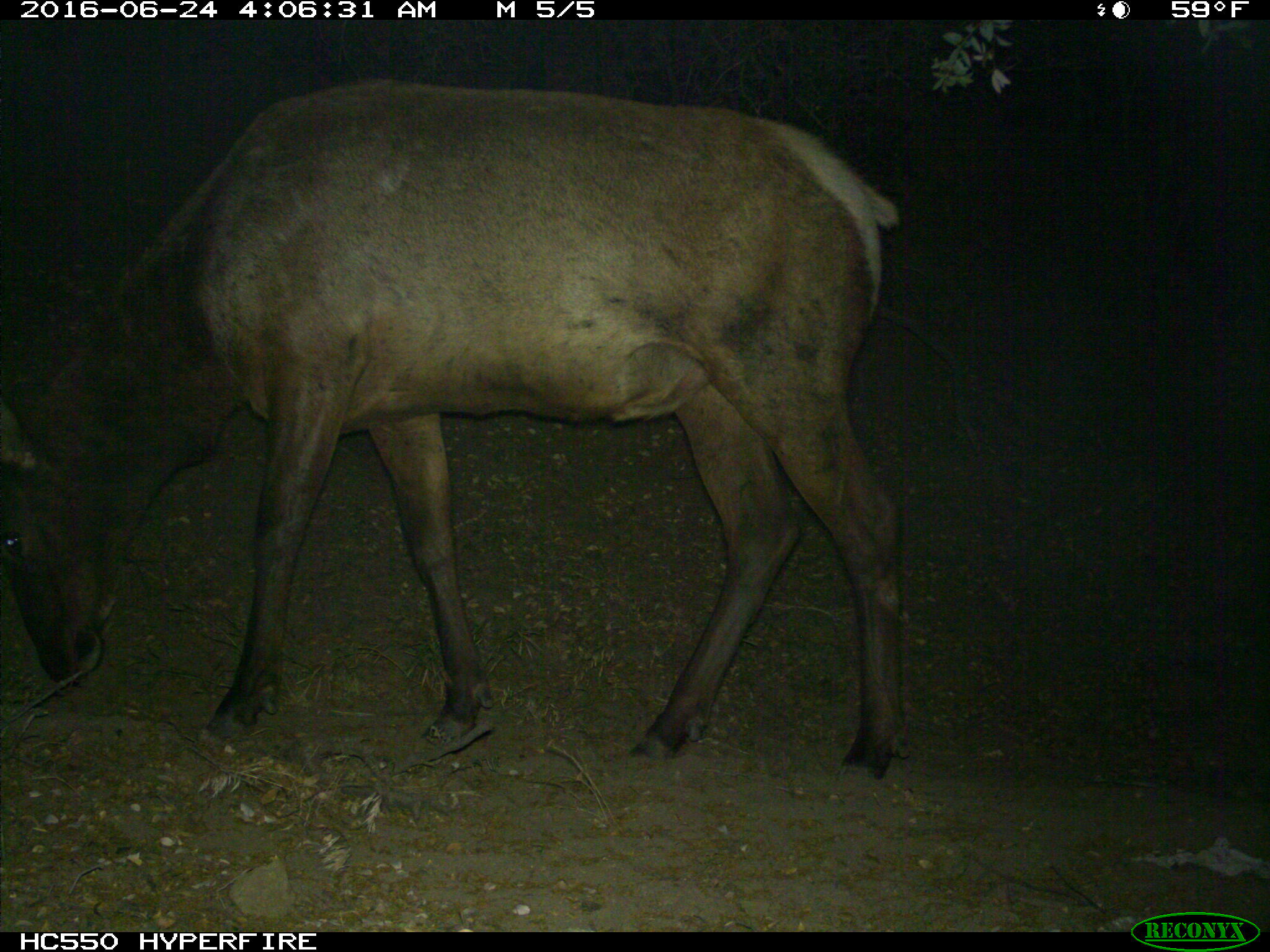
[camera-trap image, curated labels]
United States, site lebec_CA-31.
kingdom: Animalia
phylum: Chordata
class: Mammalia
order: Artiodactyla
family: Cervidae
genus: Cervus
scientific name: Cervus canadensis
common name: elk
Cervus canadensis (elk).